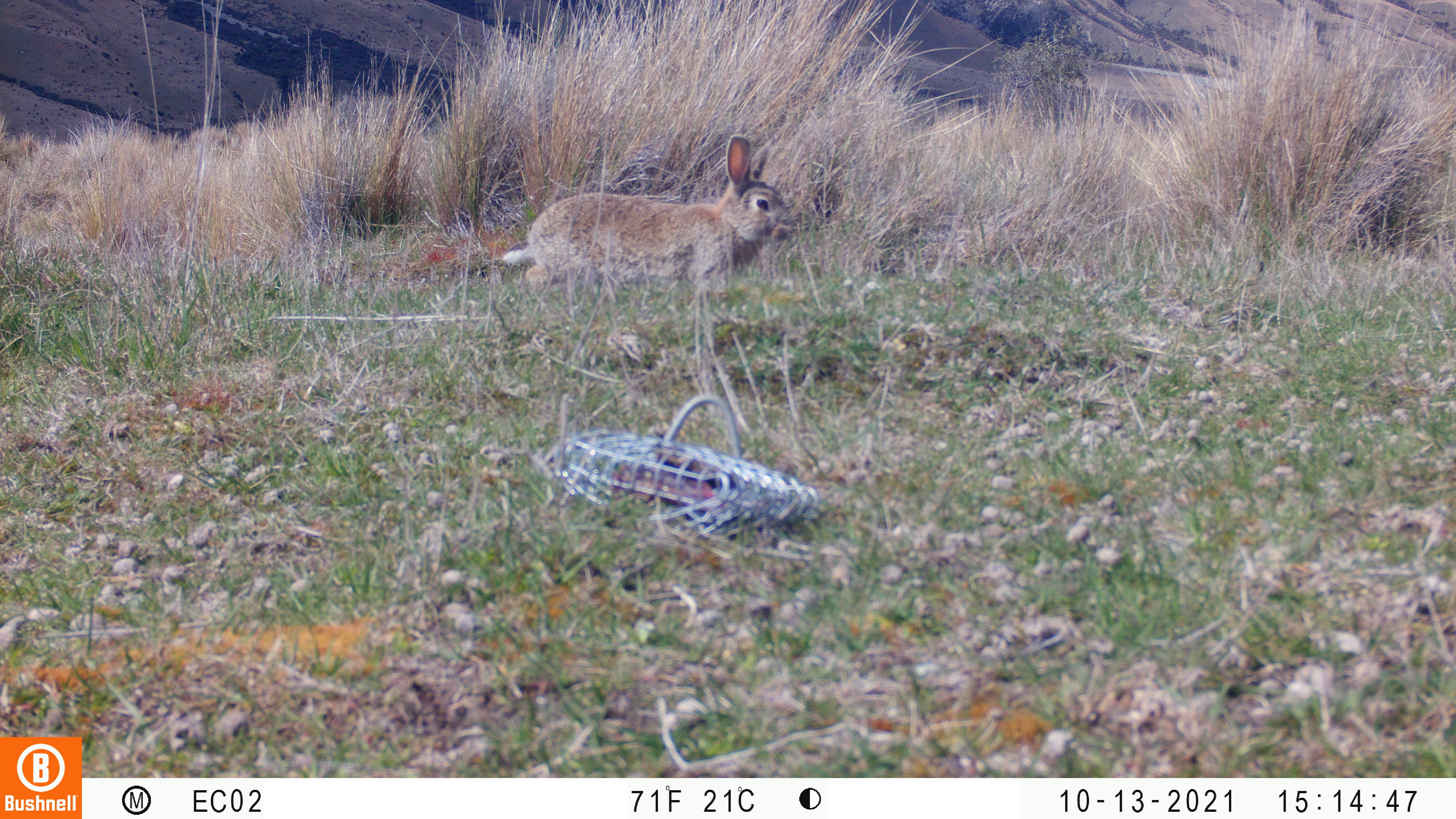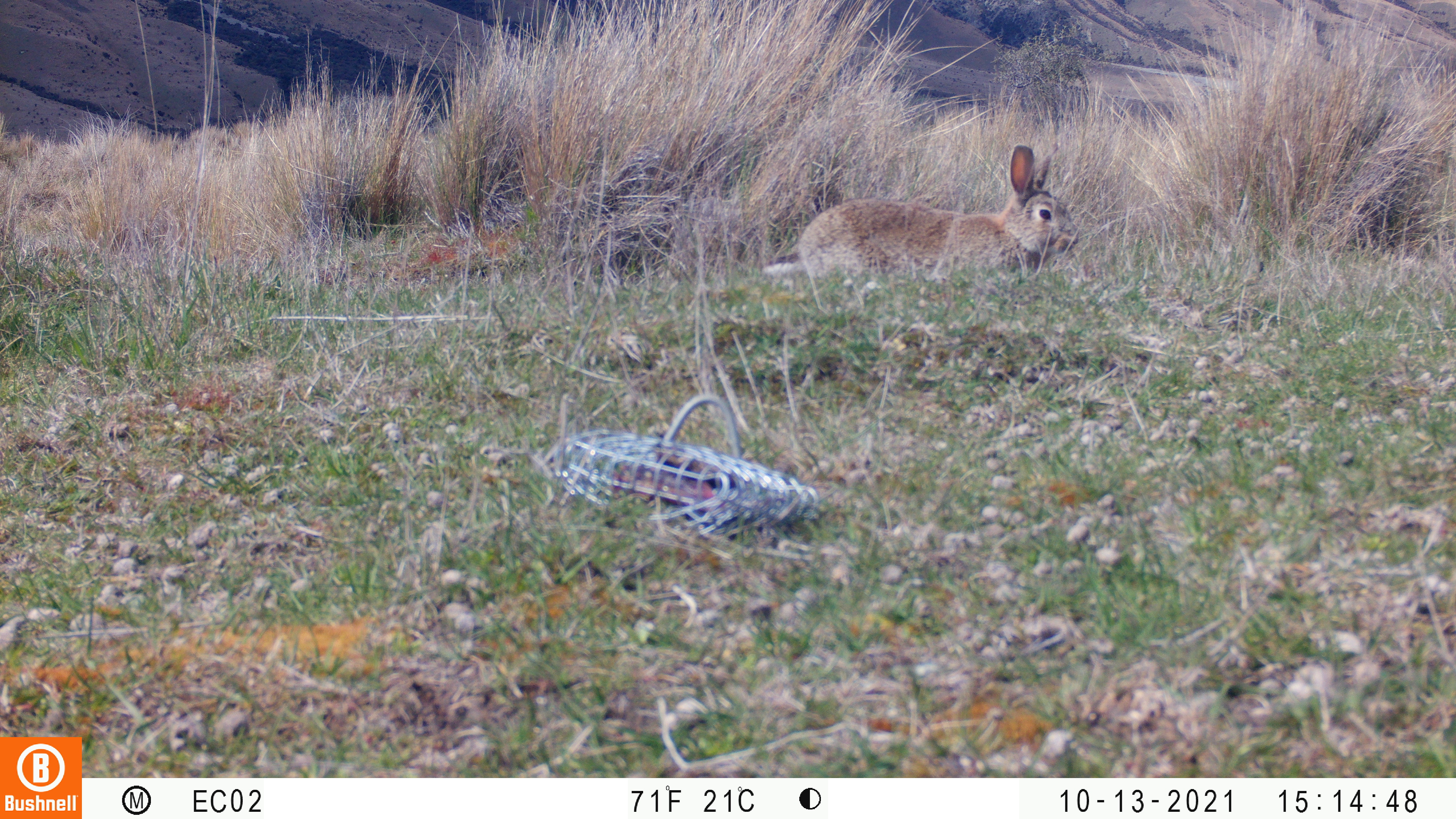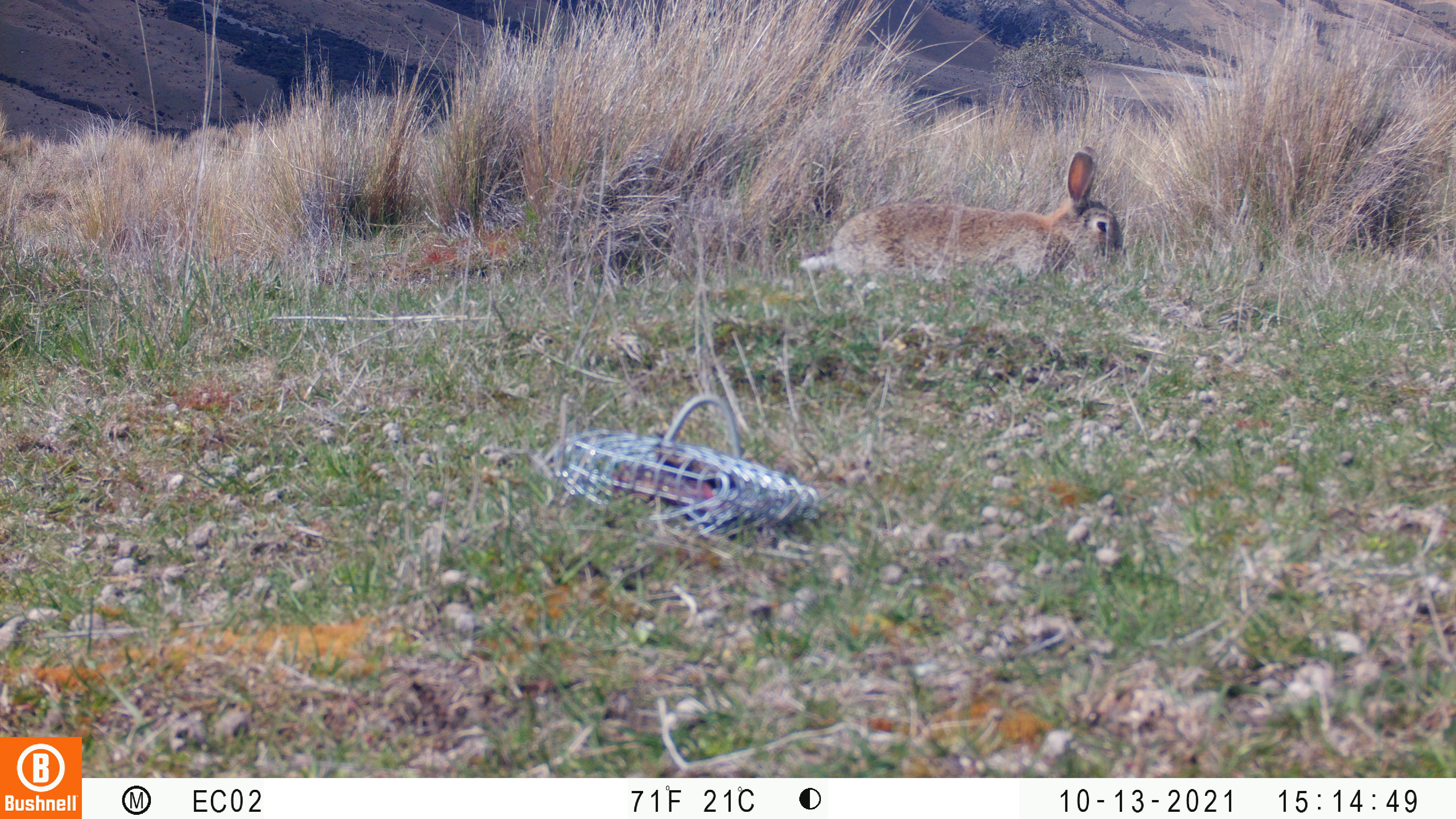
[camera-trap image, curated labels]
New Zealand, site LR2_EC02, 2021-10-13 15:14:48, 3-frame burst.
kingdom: Animalia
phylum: Chordata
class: Mammalia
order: Lagomorpha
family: Leporidae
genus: Oryctolagus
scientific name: Oryctolagus cuniculus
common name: european rabbit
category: rabbit